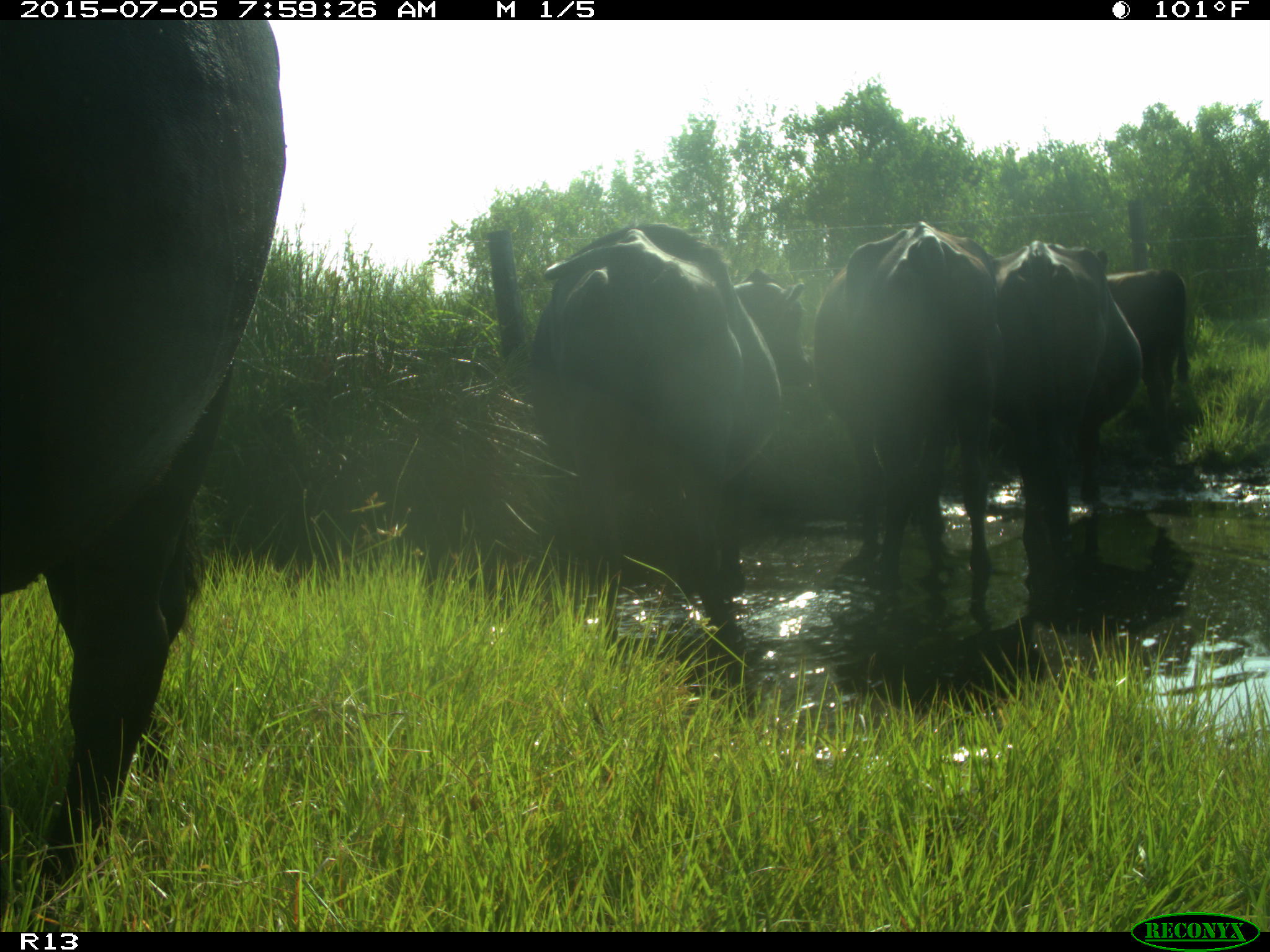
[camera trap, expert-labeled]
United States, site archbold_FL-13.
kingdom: Animalia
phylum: Chordata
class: Mammalia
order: Artiodactyla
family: Bovidae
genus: Bos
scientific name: Bos taurus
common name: domestic cow